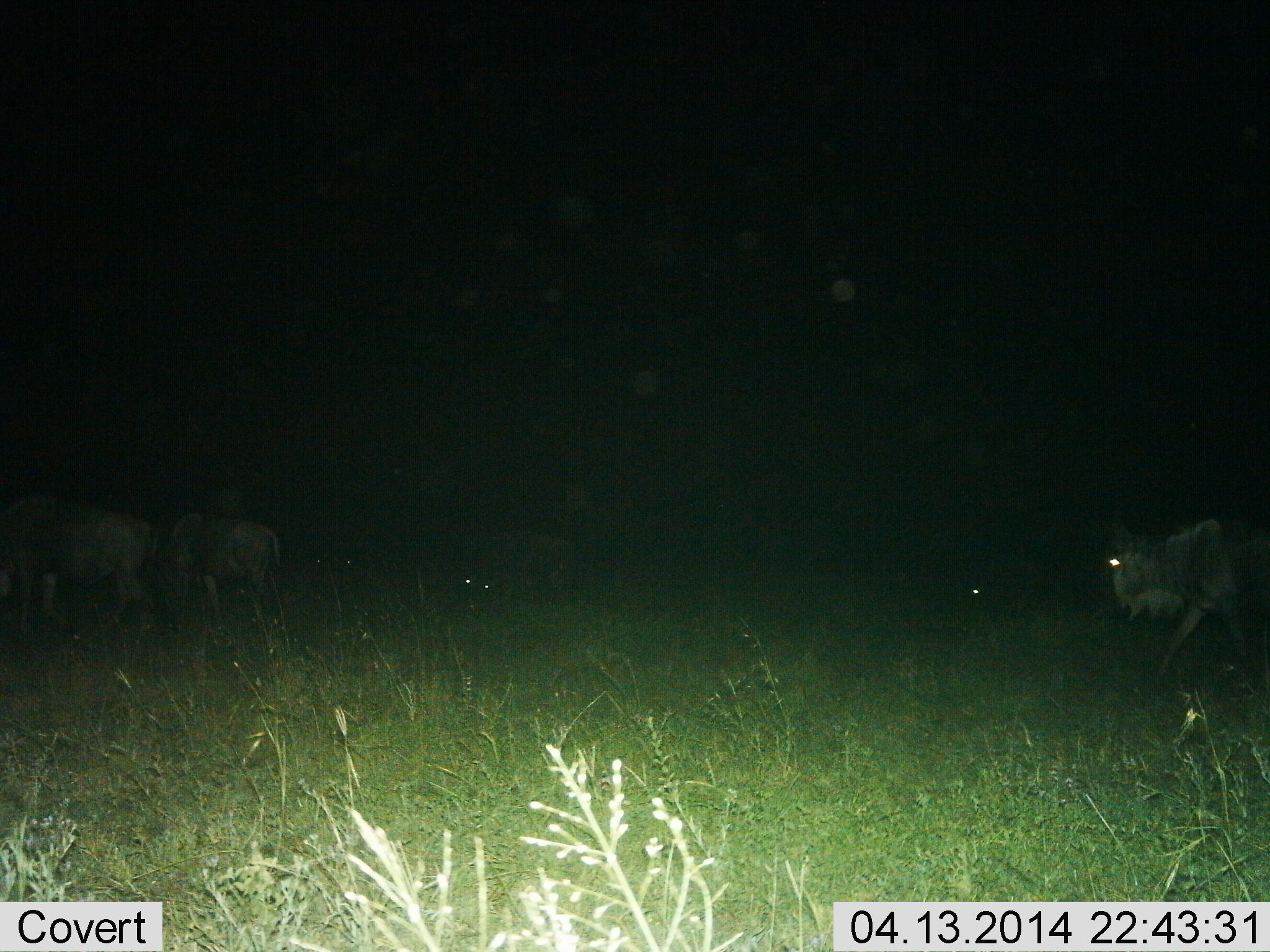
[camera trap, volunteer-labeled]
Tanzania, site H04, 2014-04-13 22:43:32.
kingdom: Animalia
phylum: Chordata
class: Mammalia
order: Artiodactyla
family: Bovidae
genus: Connochaetes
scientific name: Connochaetes taurinus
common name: blue wildebeest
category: wildebeest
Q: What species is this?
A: Wildebeest (blue wildebeest) (Connochaetes taurinus).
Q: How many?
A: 5.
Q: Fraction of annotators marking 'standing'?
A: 30%.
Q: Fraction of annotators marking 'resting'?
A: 30%.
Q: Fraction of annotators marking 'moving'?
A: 90%.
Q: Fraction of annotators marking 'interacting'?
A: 0%.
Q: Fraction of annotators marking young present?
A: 0%.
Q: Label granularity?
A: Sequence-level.